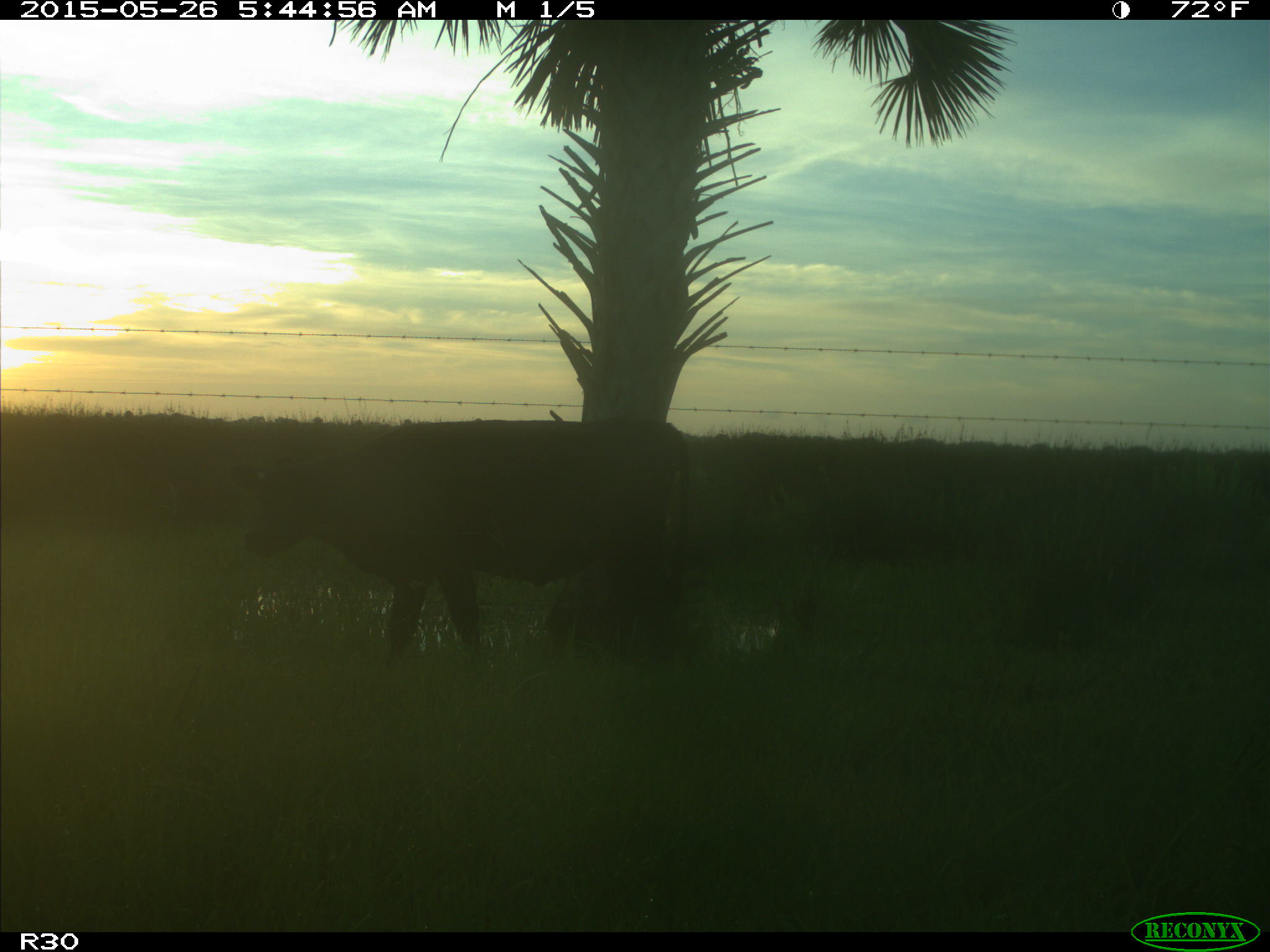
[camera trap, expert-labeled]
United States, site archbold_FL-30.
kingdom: Animalia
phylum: Chordata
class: Mammalia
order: Artiodactyla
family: Bovidae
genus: Bos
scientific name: Bos taurus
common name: domestic cow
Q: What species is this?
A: Bos taurus (domestic cow).